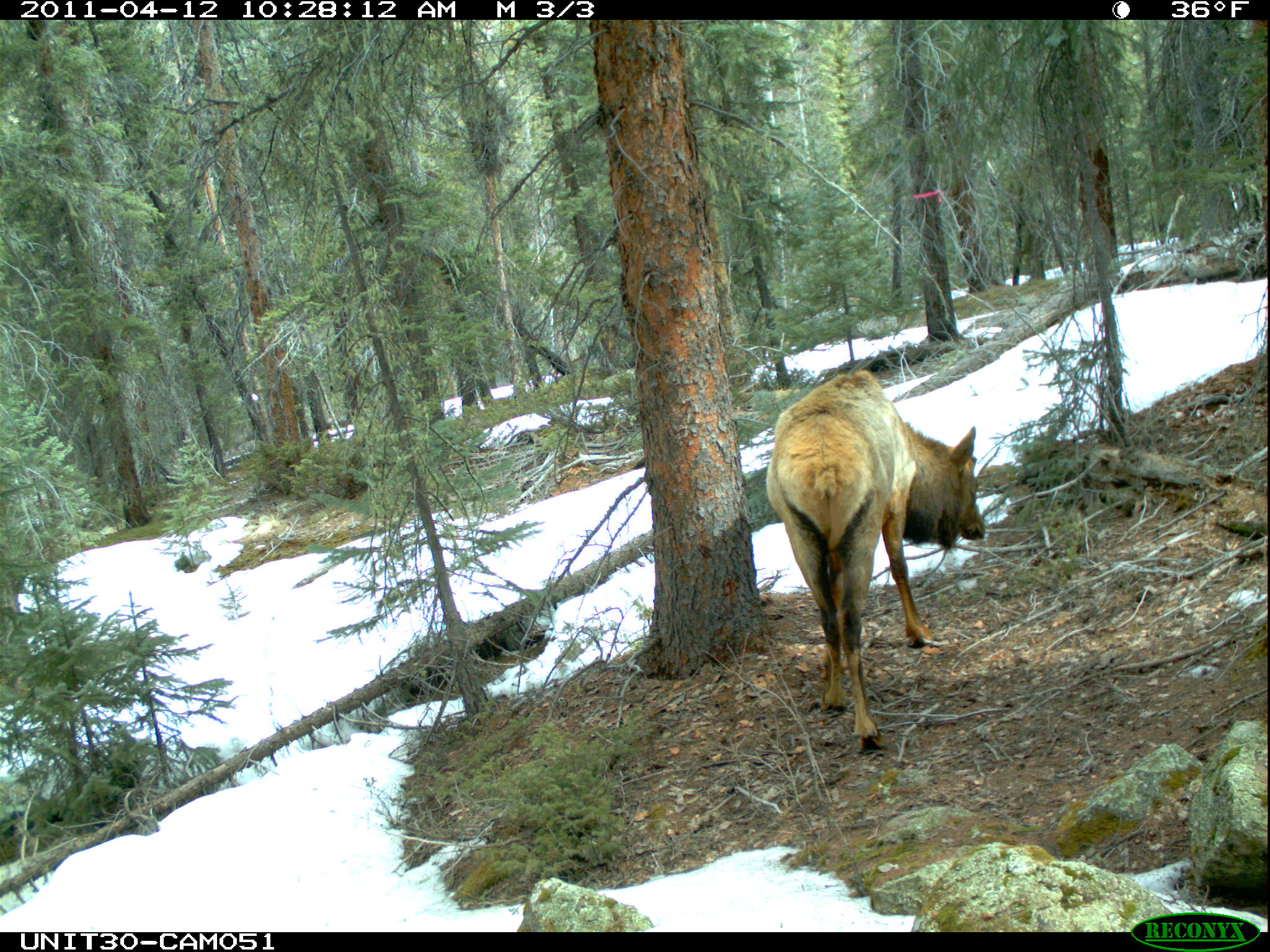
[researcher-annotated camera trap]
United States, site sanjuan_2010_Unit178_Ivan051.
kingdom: Animalia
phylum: Chordata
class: Mammalia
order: Artiodactyla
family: Cervidae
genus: Cervus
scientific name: Cervus elaphus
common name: red deer